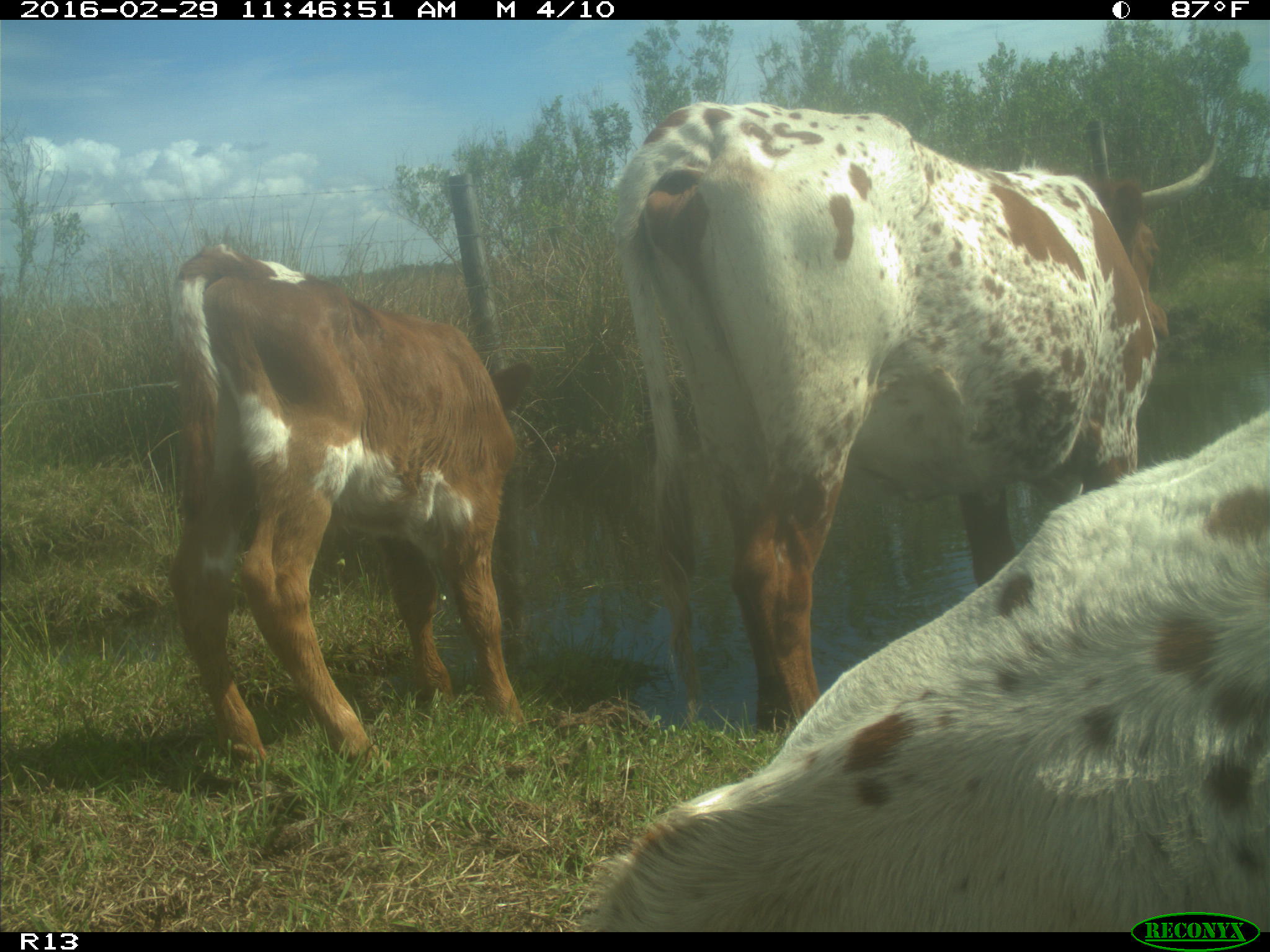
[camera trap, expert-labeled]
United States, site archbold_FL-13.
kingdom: Animalia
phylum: Chordata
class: Mammalia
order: Artiodactyla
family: Bovidae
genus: Bos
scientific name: Bos taurus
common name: domestic cow